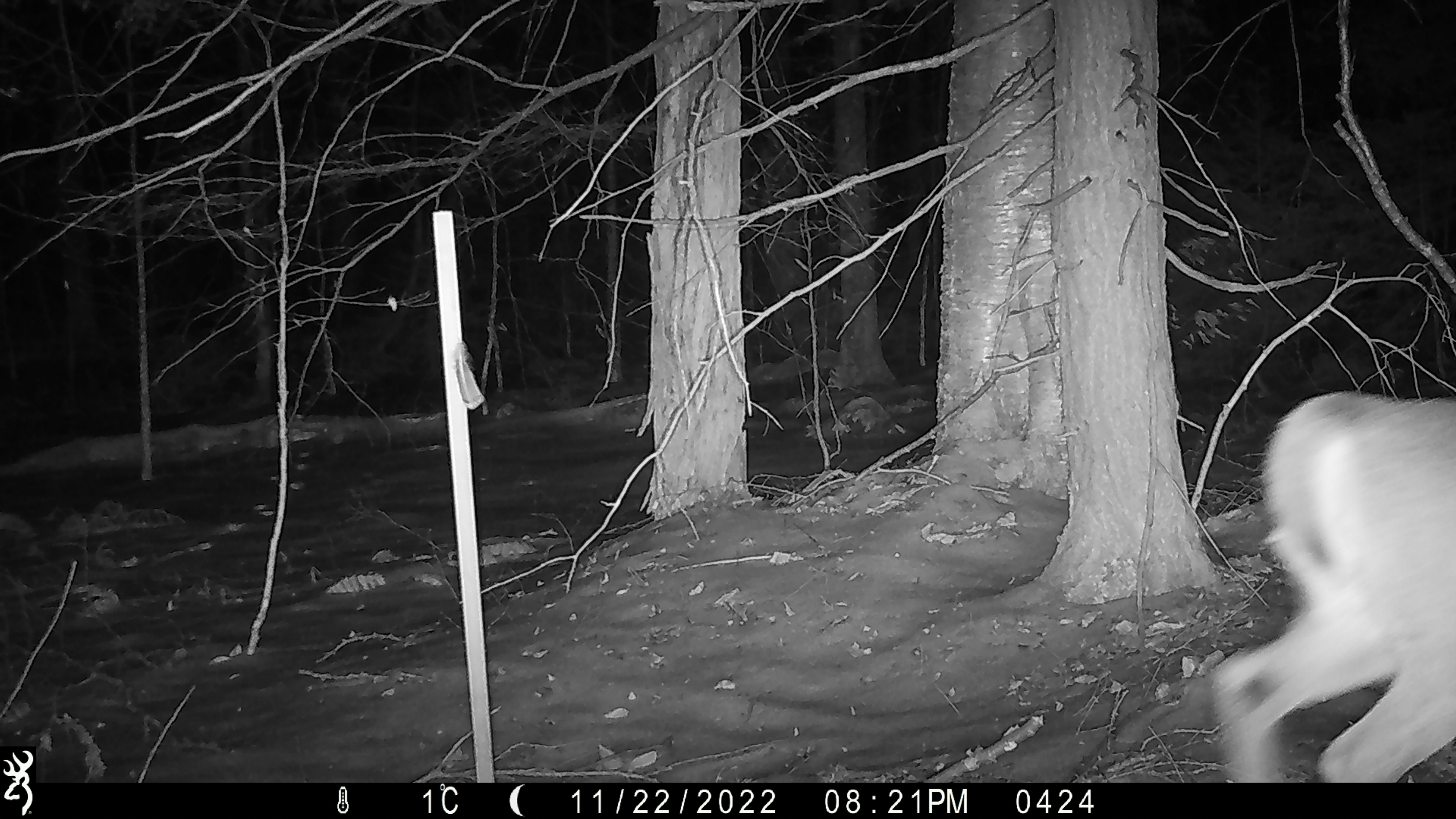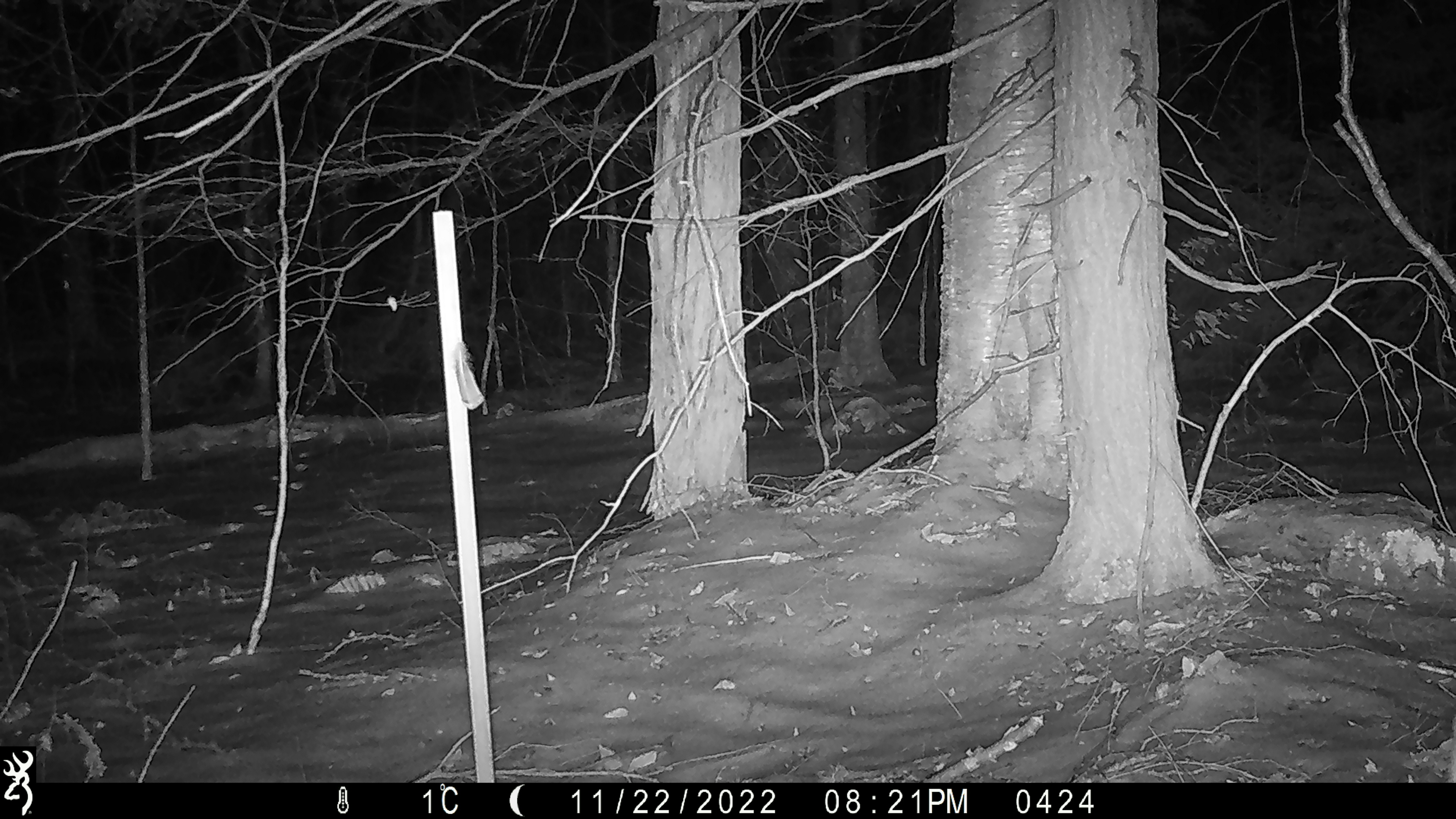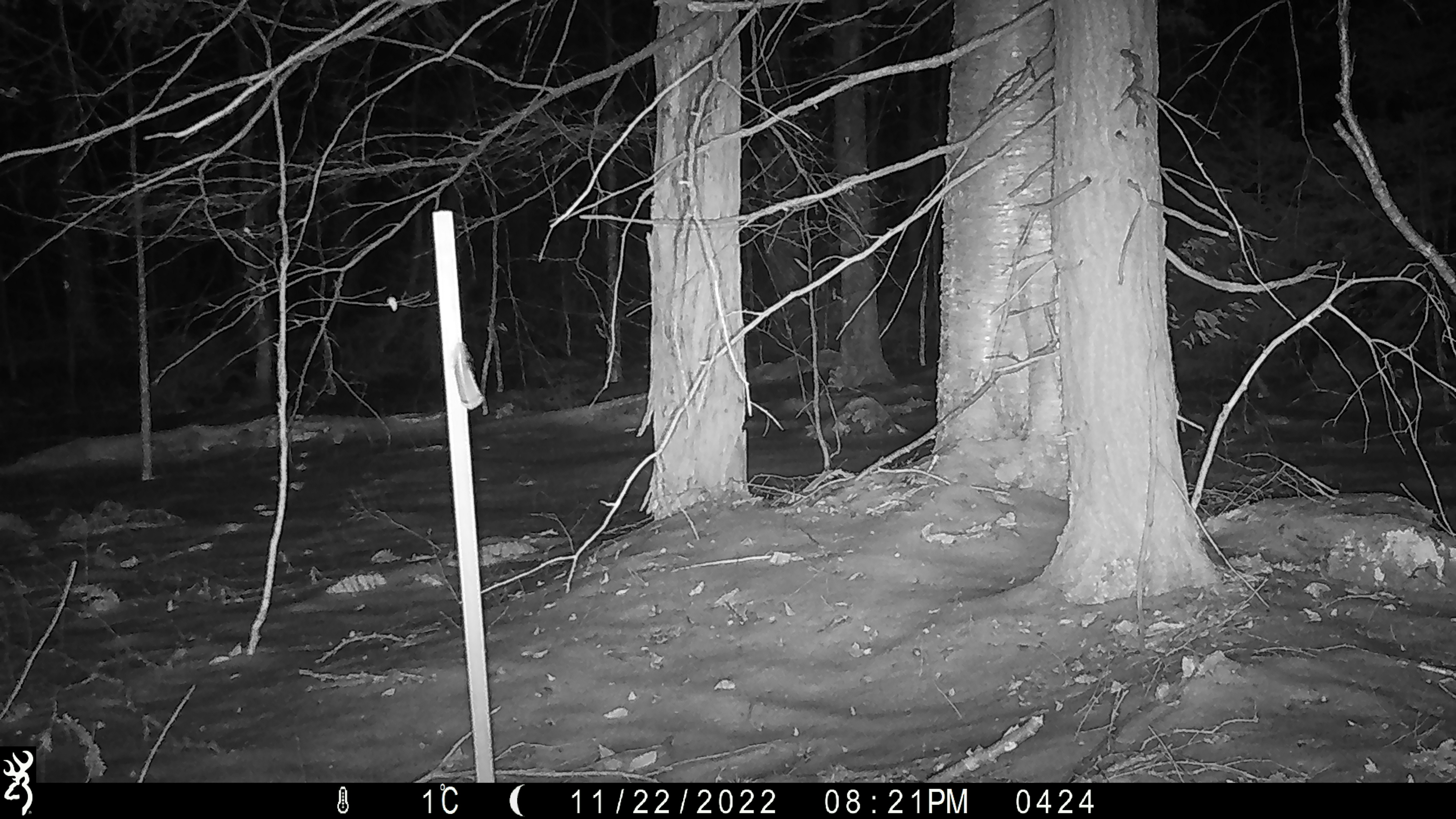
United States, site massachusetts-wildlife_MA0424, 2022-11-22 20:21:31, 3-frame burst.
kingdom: Animalia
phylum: Chordata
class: Mammalia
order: Artiodactyla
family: Cervidae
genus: Odocoileus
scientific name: Odocoileus virginianus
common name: white-tailed deer